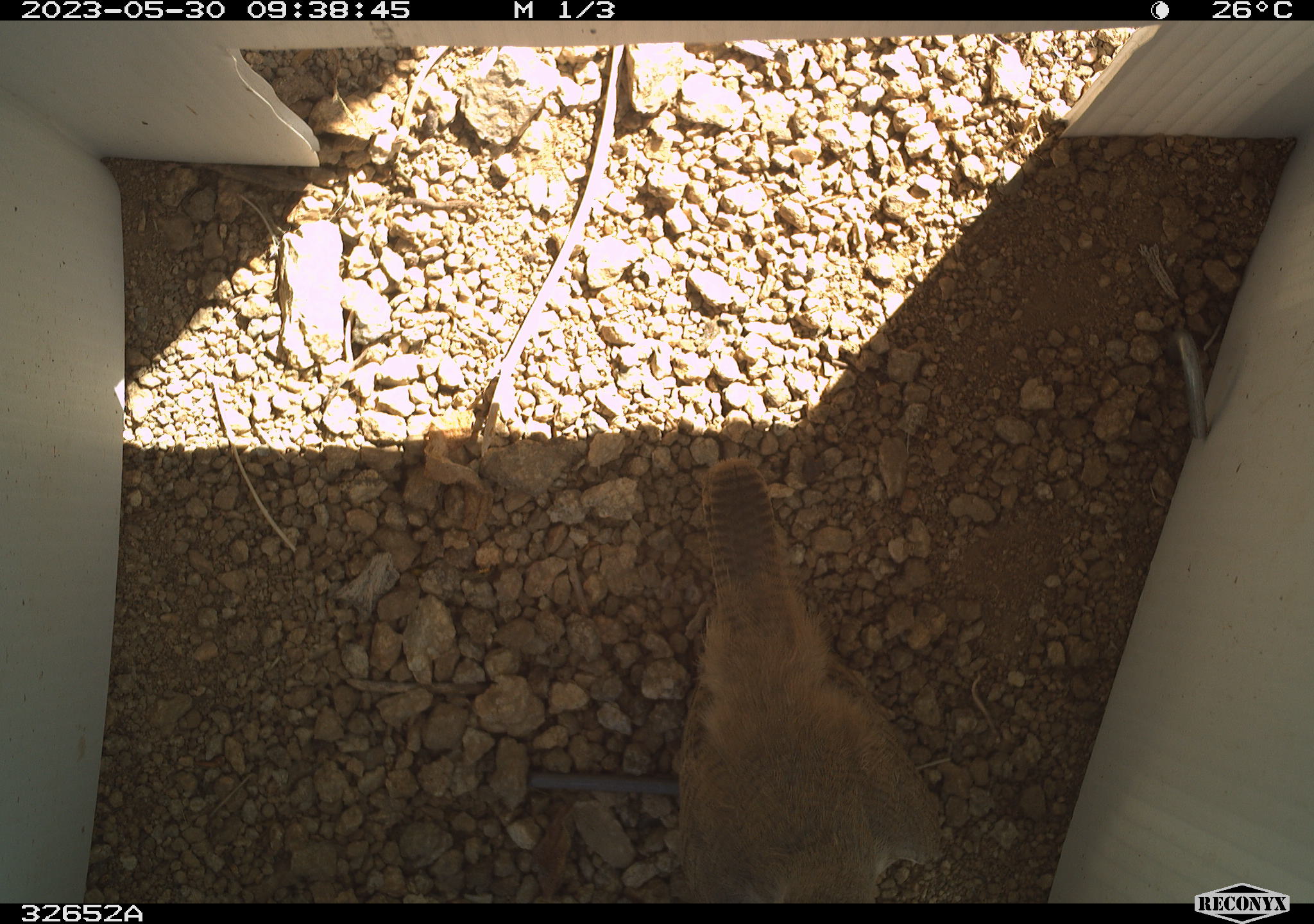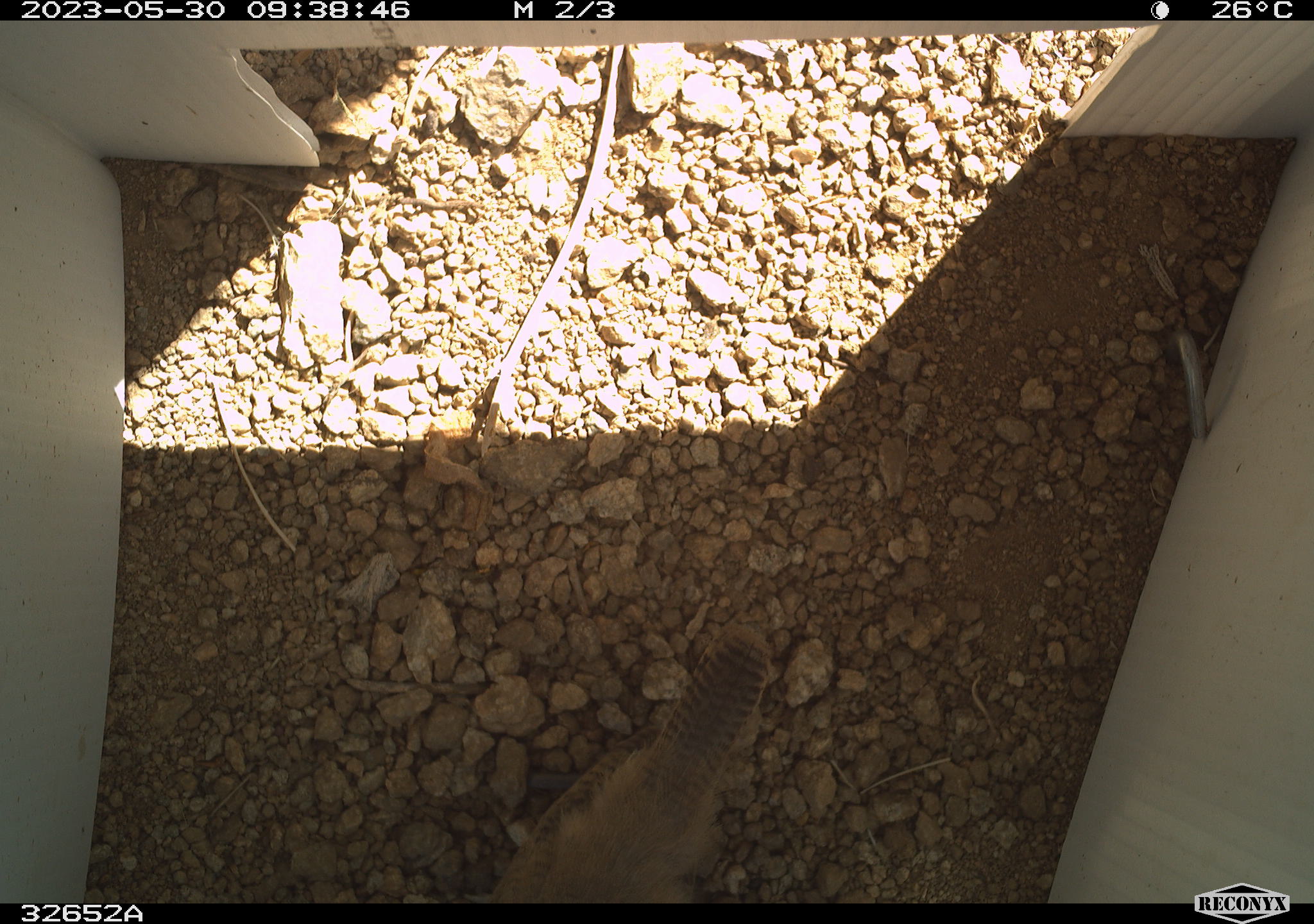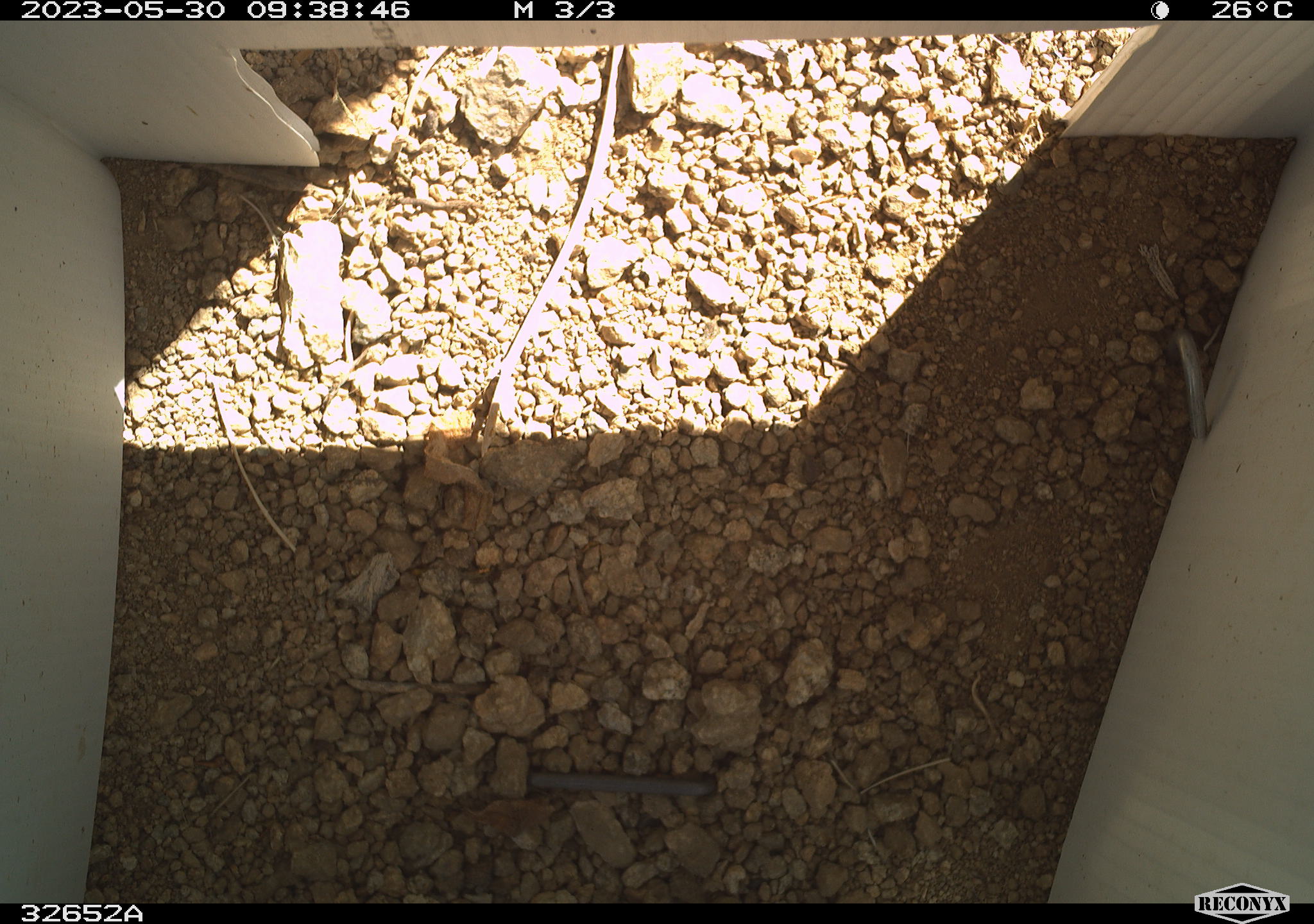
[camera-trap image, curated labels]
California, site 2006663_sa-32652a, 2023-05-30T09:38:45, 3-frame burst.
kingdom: Animalia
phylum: Chordata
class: Aves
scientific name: Aves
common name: bird